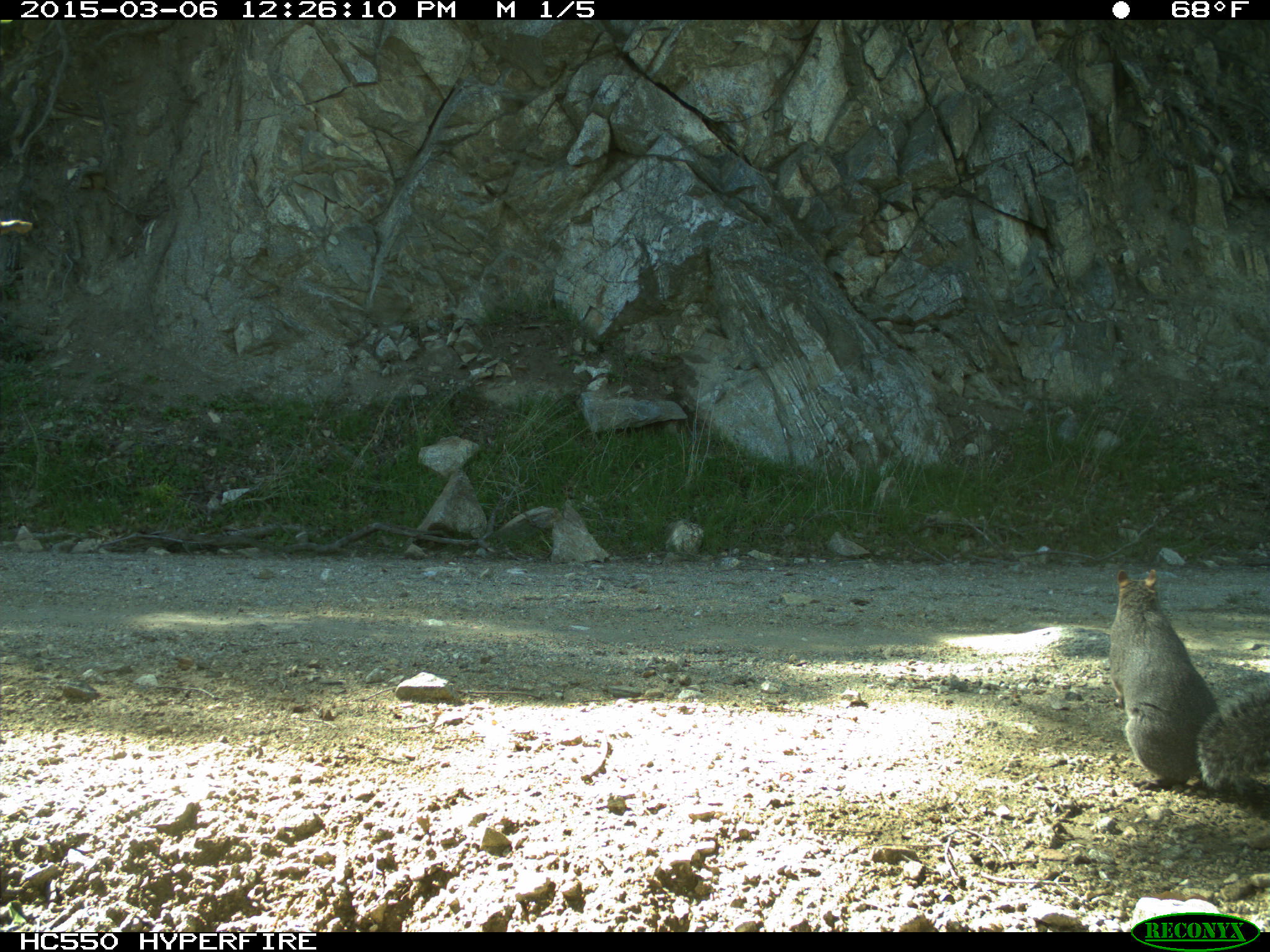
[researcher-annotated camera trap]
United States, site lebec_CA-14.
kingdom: Animalia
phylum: Chordata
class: Mammalia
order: Rodentia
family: Sciuridae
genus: Sciurus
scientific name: Sciurus carolinensis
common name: eastern gray squirrel